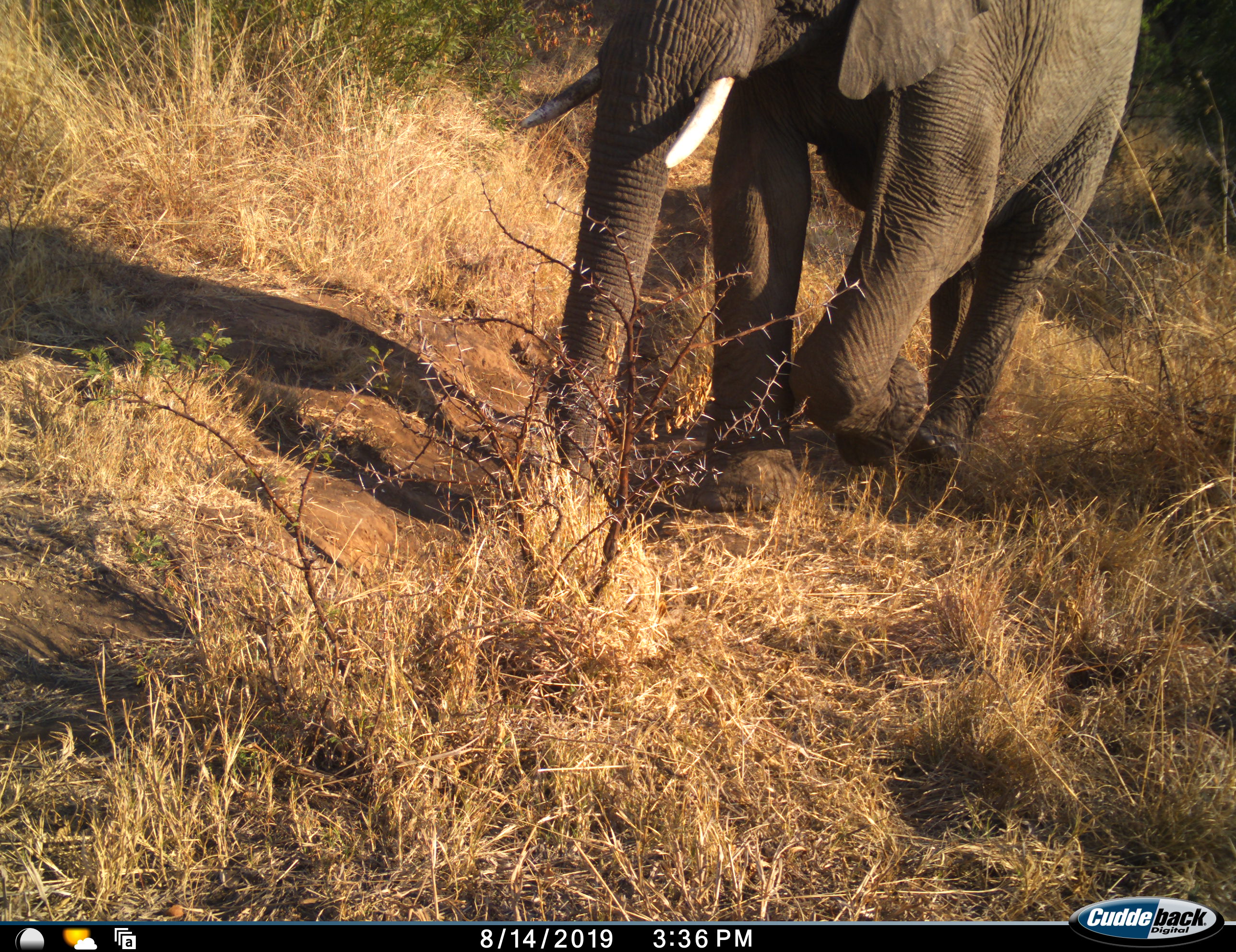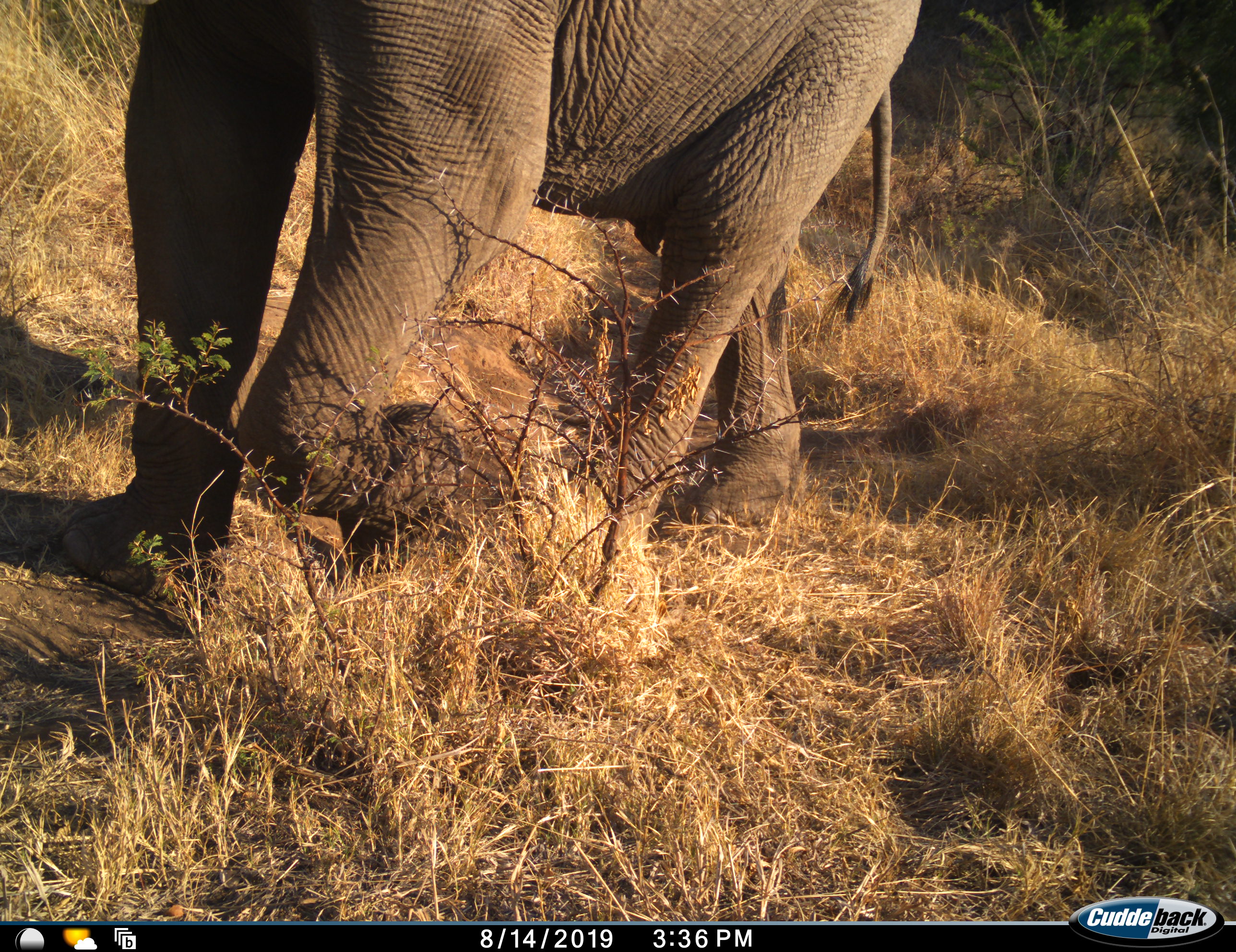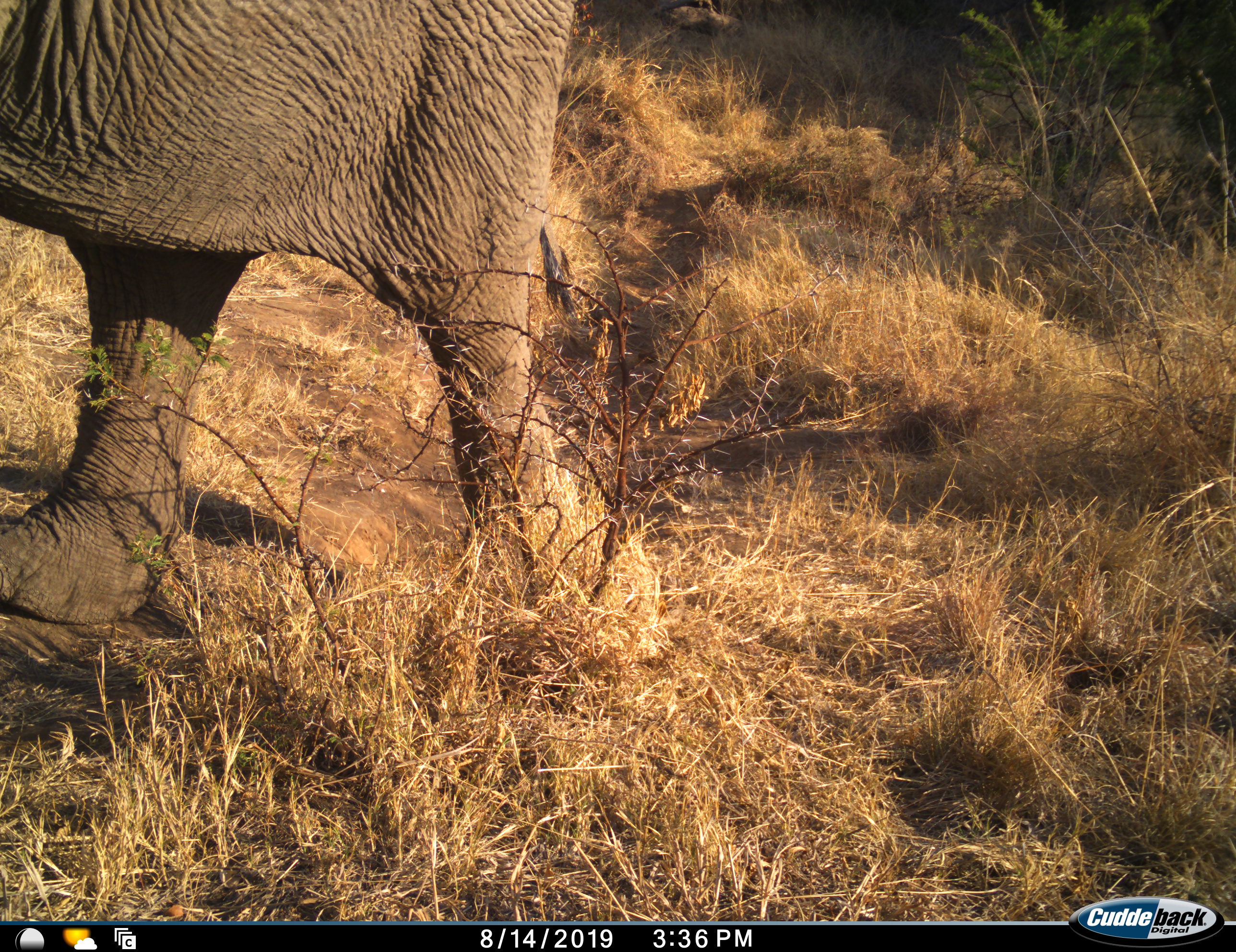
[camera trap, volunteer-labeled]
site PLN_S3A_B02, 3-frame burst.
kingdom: Animalia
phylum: Chordata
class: Mammalia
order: Proboscidea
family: Elephantidae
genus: Loxodonta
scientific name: Loxodonta africana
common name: african bush elephant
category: elephant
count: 1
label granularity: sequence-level